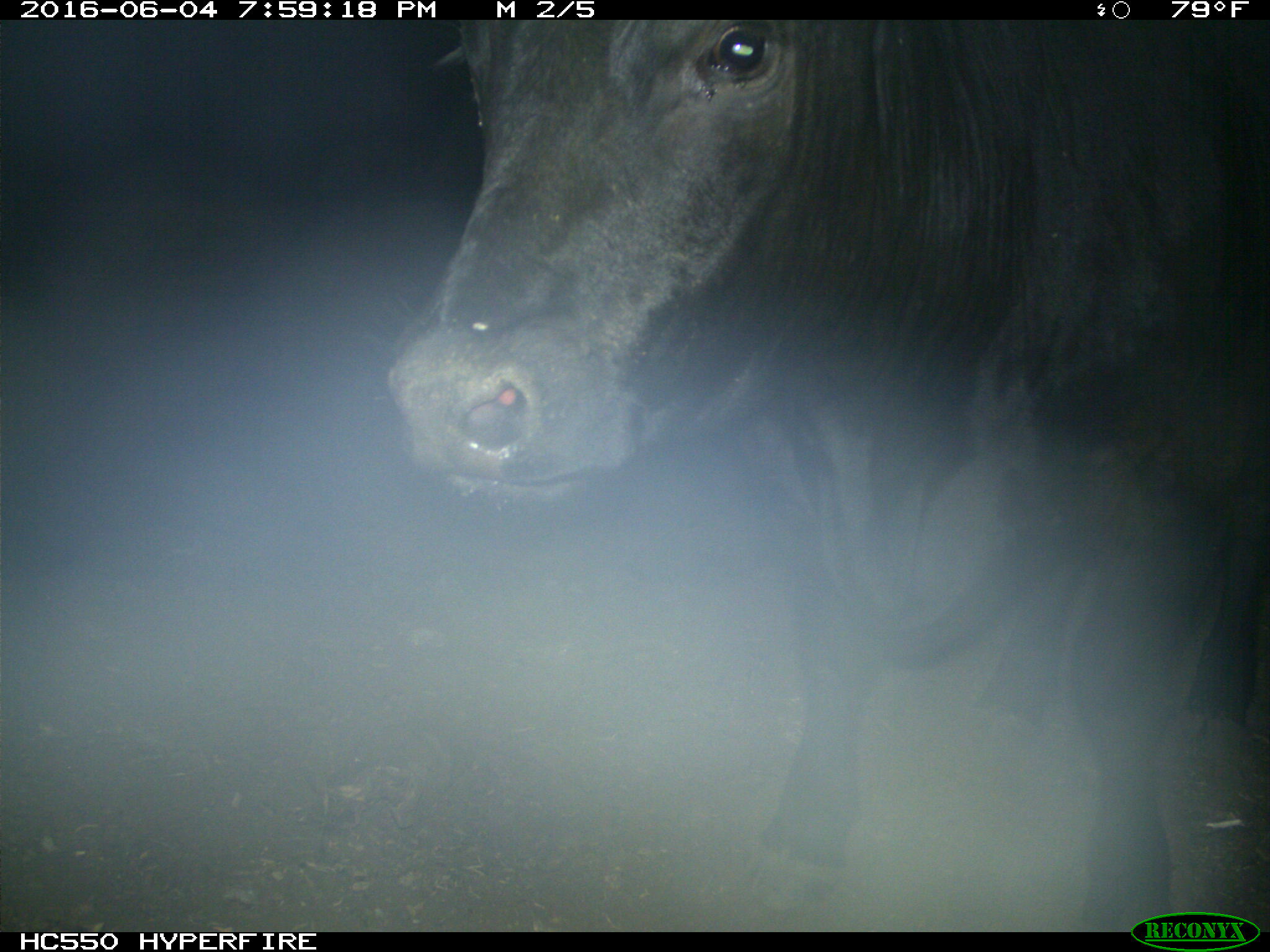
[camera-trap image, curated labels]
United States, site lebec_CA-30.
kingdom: Animalia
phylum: Chordata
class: Mammalia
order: Artiodactyla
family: Bovidae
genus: Bos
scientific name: Bos taurus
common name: domestic cow